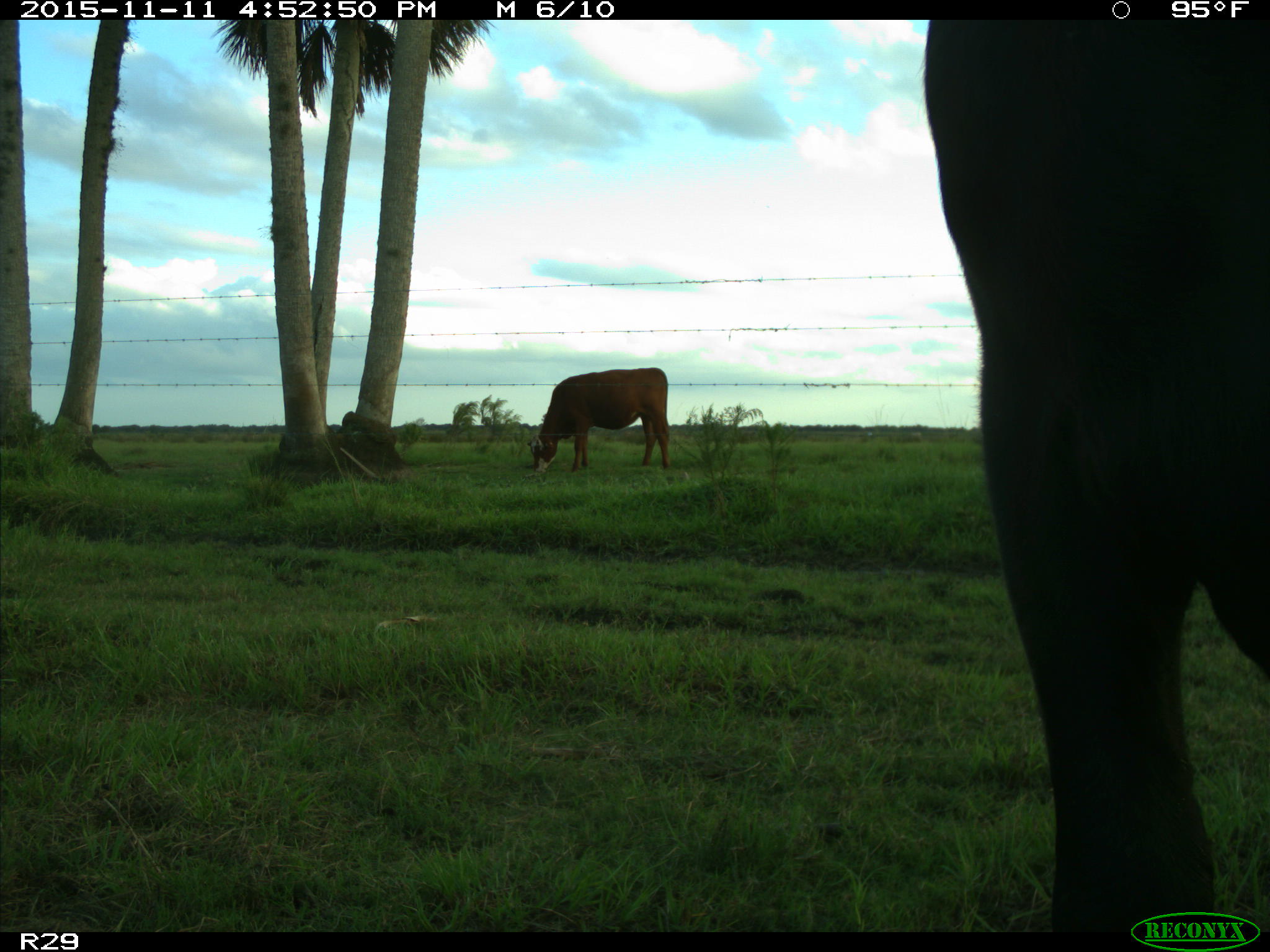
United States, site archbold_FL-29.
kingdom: Animalia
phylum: Chordata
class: Mammalia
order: Artiodactyla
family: Bovidae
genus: Bos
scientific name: Bos taurus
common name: domestic cow